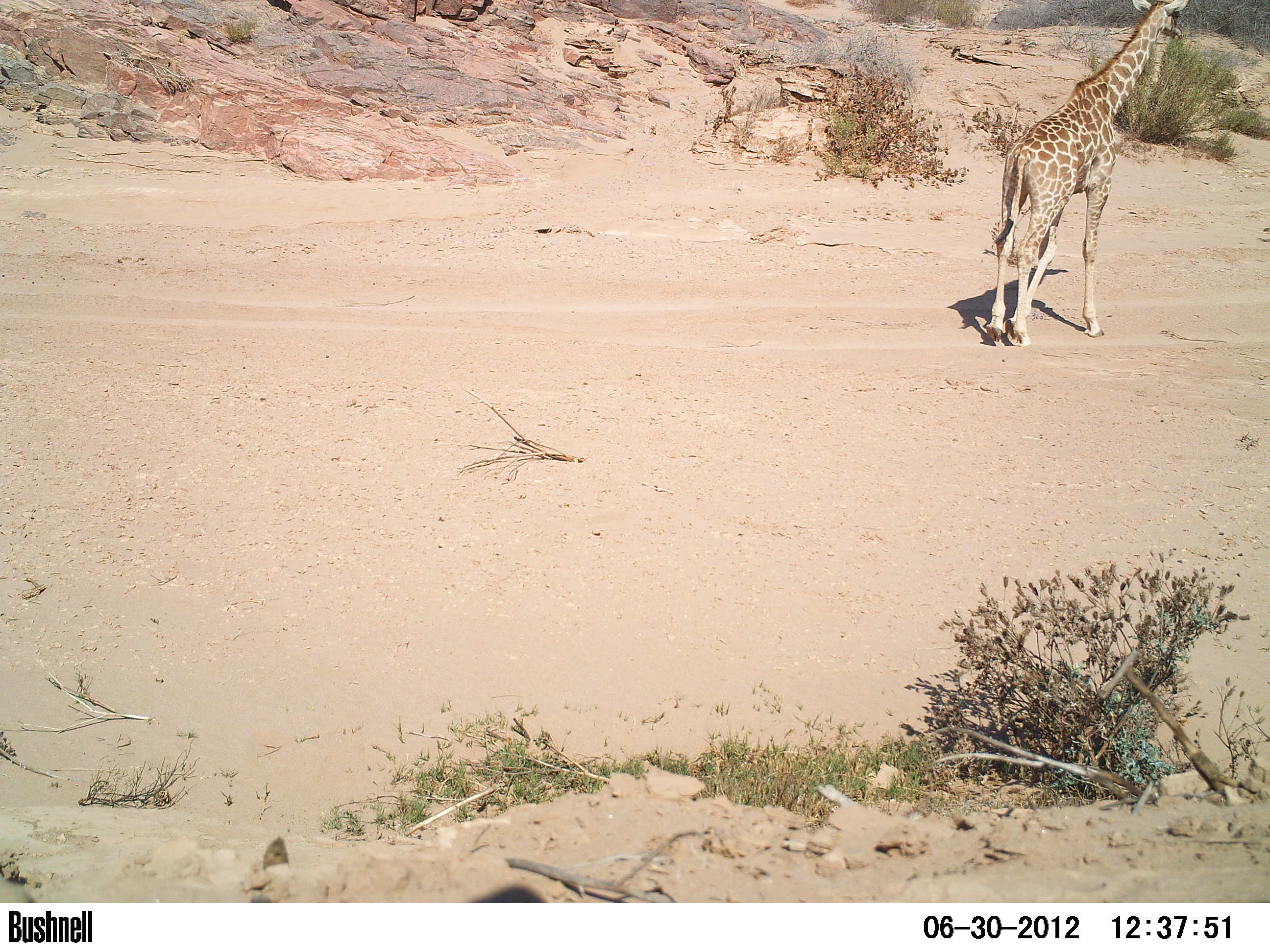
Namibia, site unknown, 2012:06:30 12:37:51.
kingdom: Animalia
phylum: Chordata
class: Mammalia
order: Artiodactyla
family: Giraffidae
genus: Giraffa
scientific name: Giraffa camelopardalis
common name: giraffe